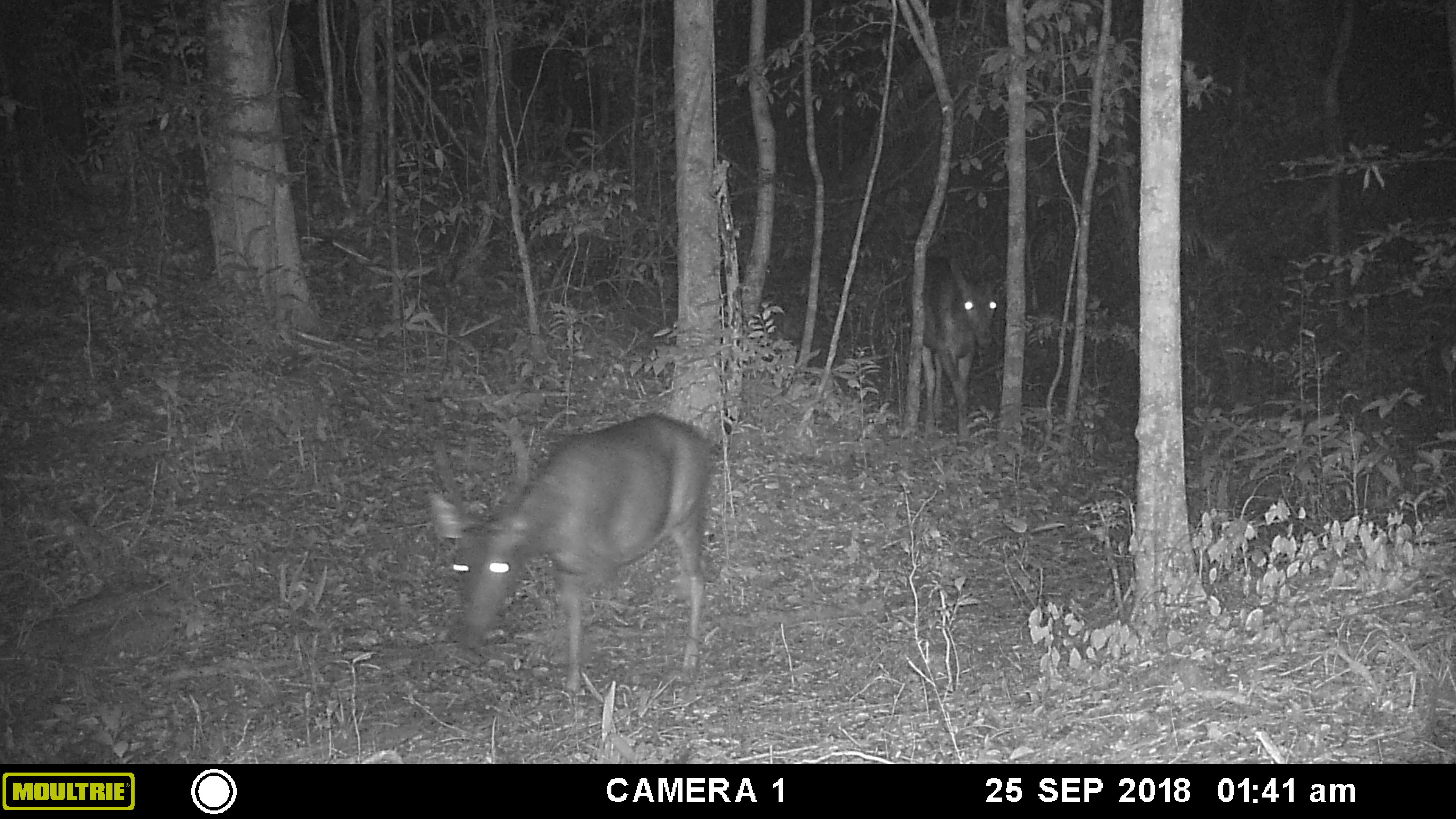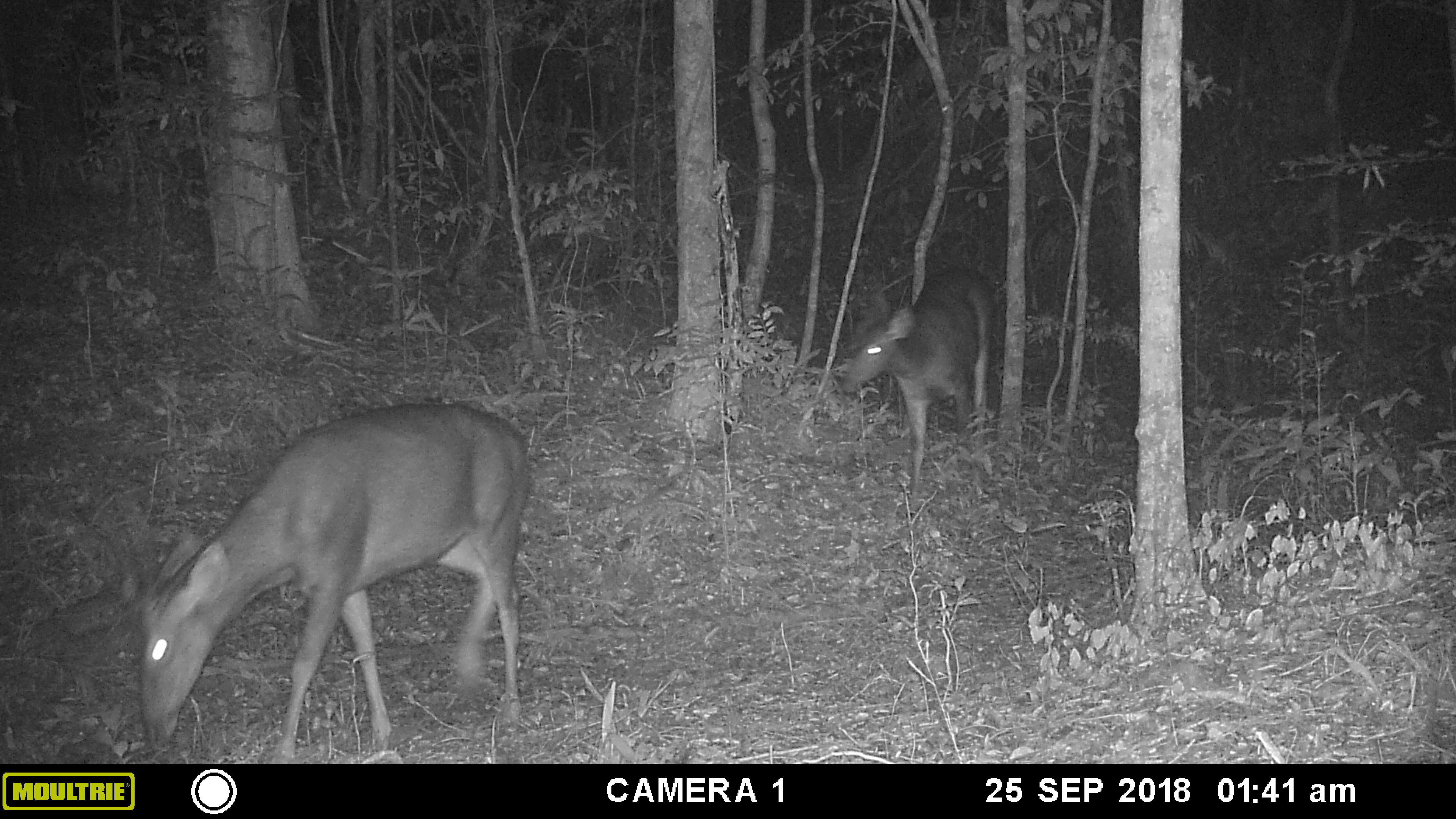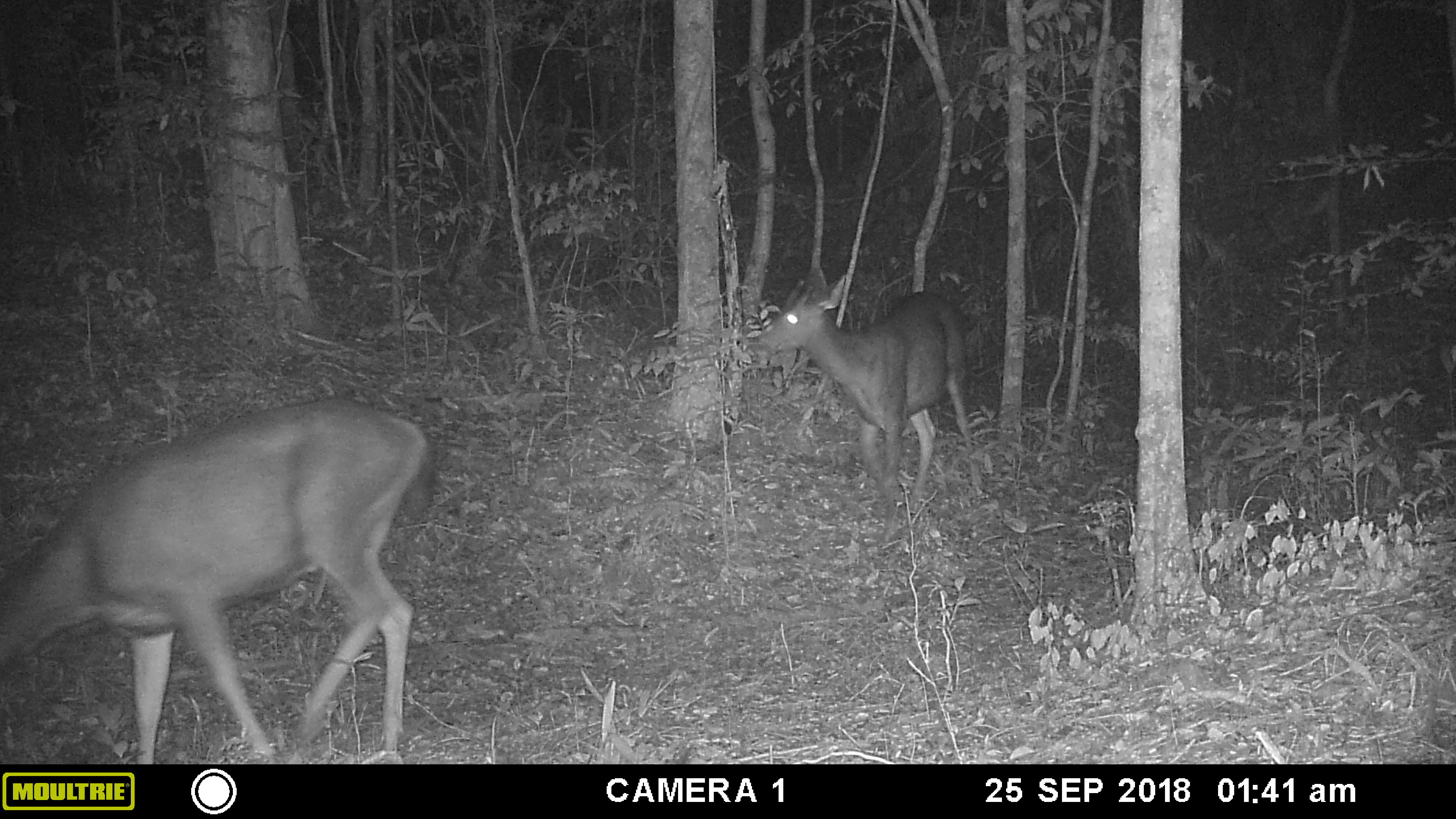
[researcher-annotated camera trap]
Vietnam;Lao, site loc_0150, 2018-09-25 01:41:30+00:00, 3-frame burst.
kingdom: Animalia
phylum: Chordata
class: Mammalia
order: Artiodactyla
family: Cervidae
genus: Rusa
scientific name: Rusa unicolor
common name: sambar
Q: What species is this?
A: Sambar (Rusa unicolor).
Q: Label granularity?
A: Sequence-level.